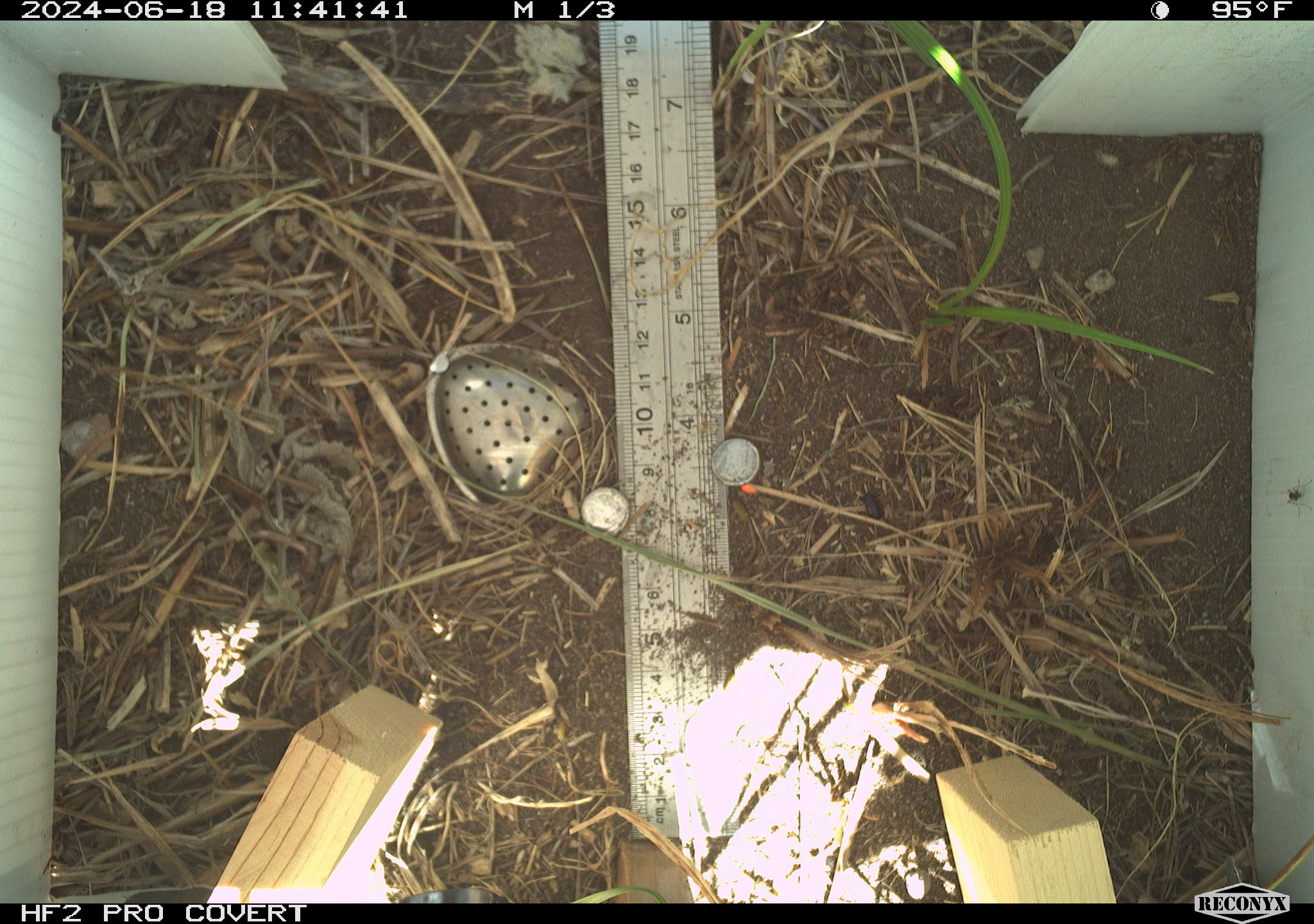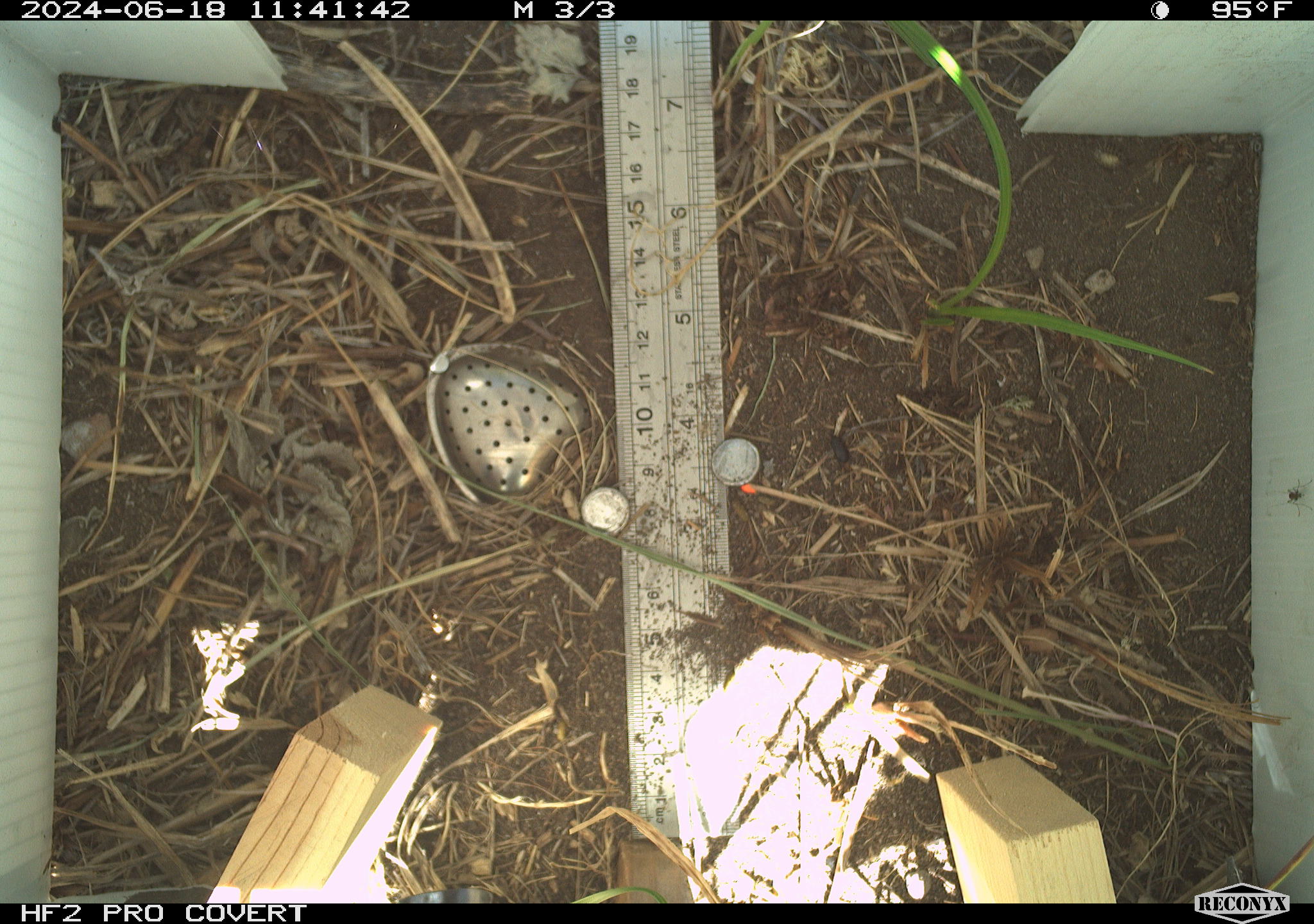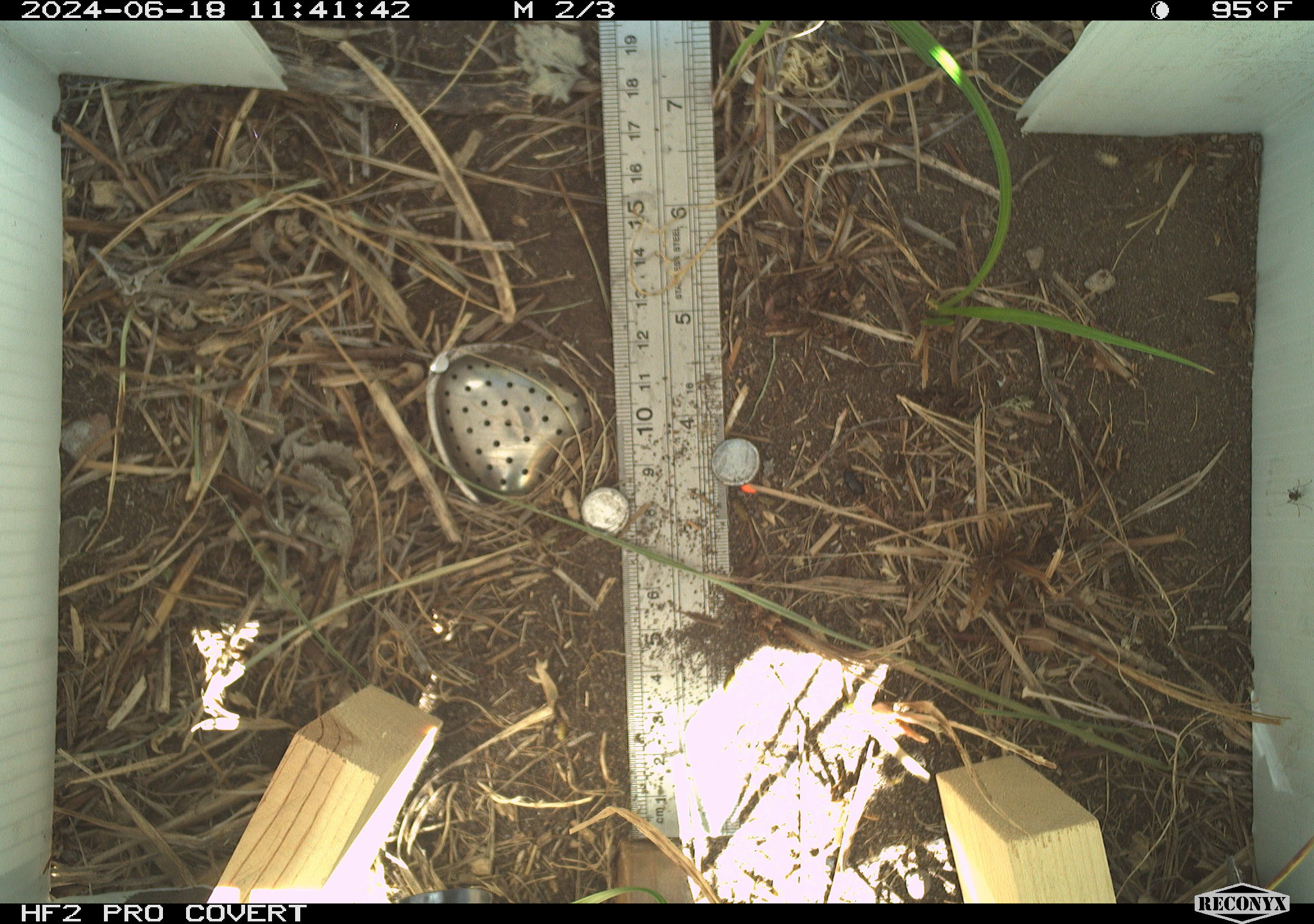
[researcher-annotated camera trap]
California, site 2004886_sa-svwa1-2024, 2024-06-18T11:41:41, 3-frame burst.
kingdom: Animalia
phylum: Arthropoda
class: Malacostraca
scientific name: Malacostraca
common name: amphipods, crabs, isopods, krill, lobsters and shrimps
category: malacostracan